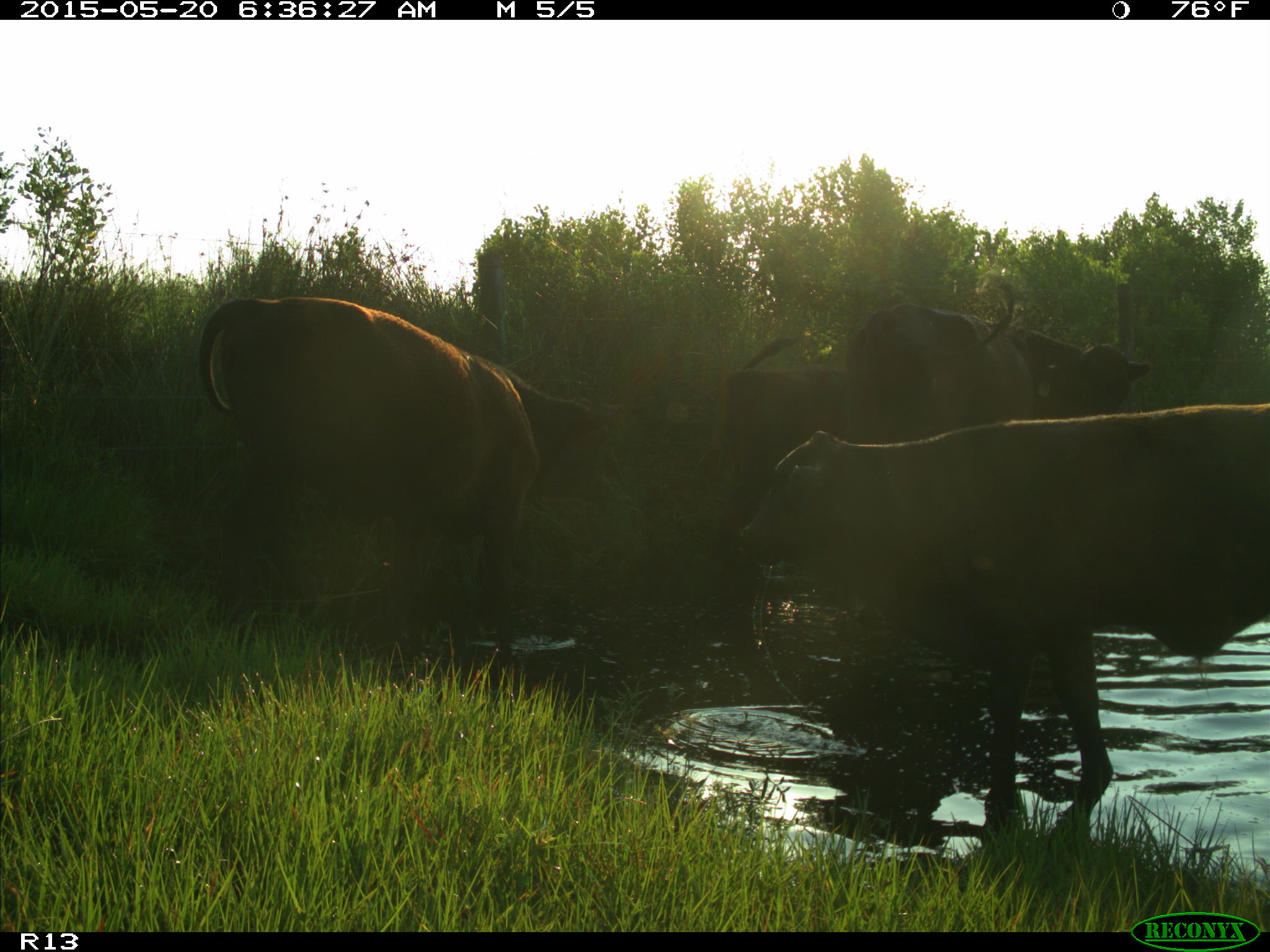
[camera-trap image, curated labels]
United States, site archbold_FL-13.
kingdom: Animalia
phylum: Chordata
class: Mammalia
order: Artiodactyla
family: Bovidae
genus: Bos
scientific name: Bos taurus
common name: domestic cow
Bos taurus (domestic cow).